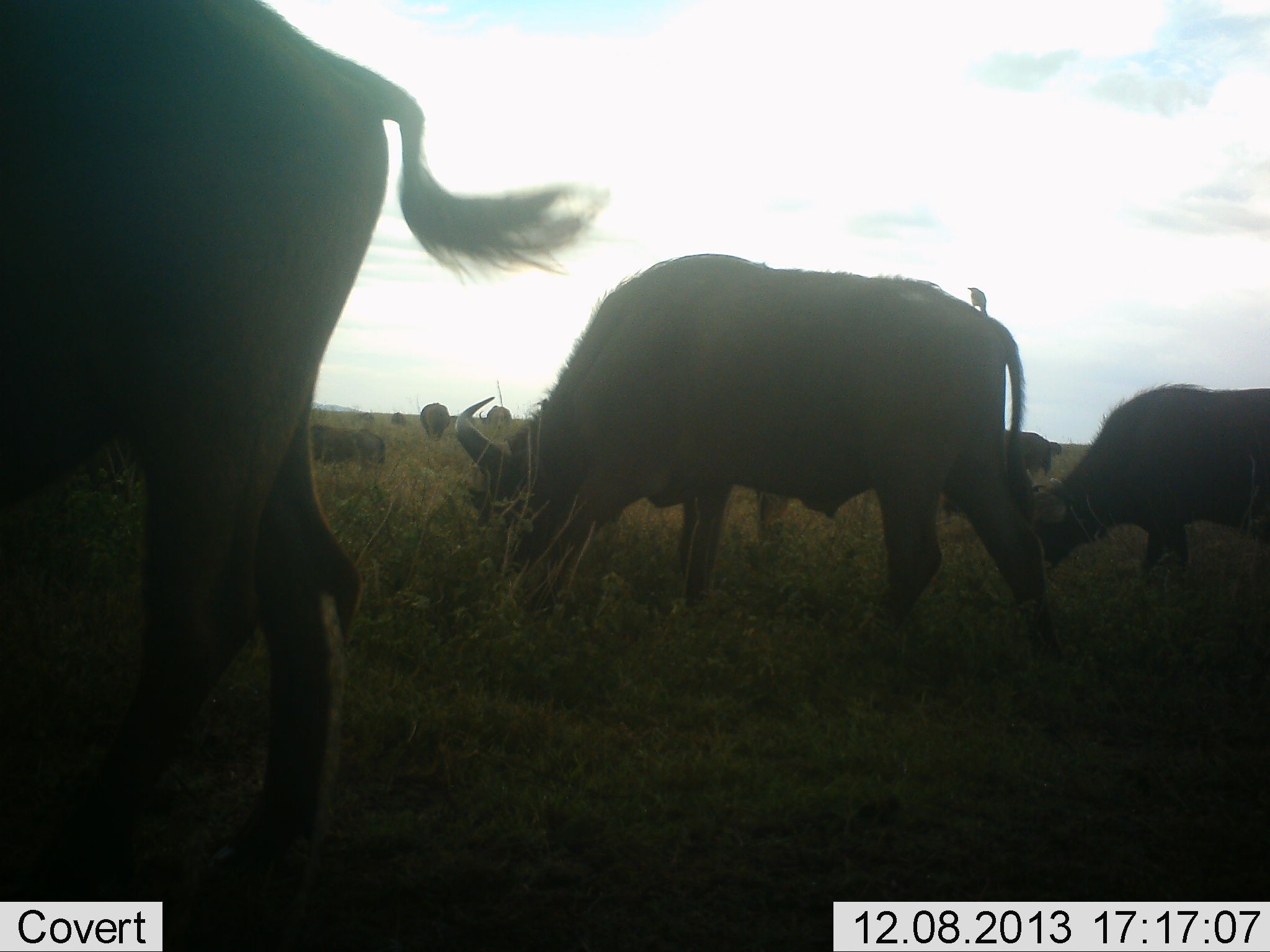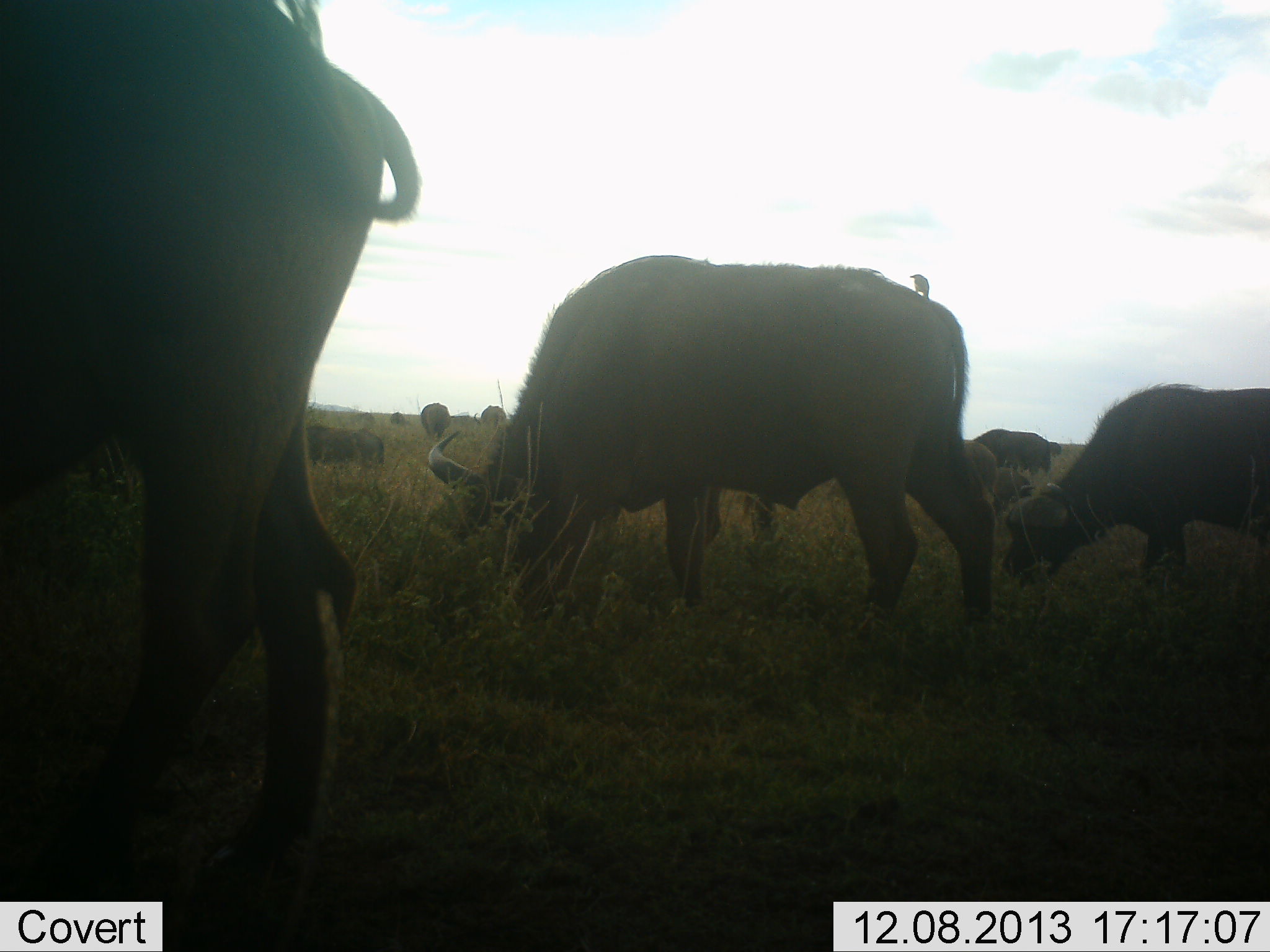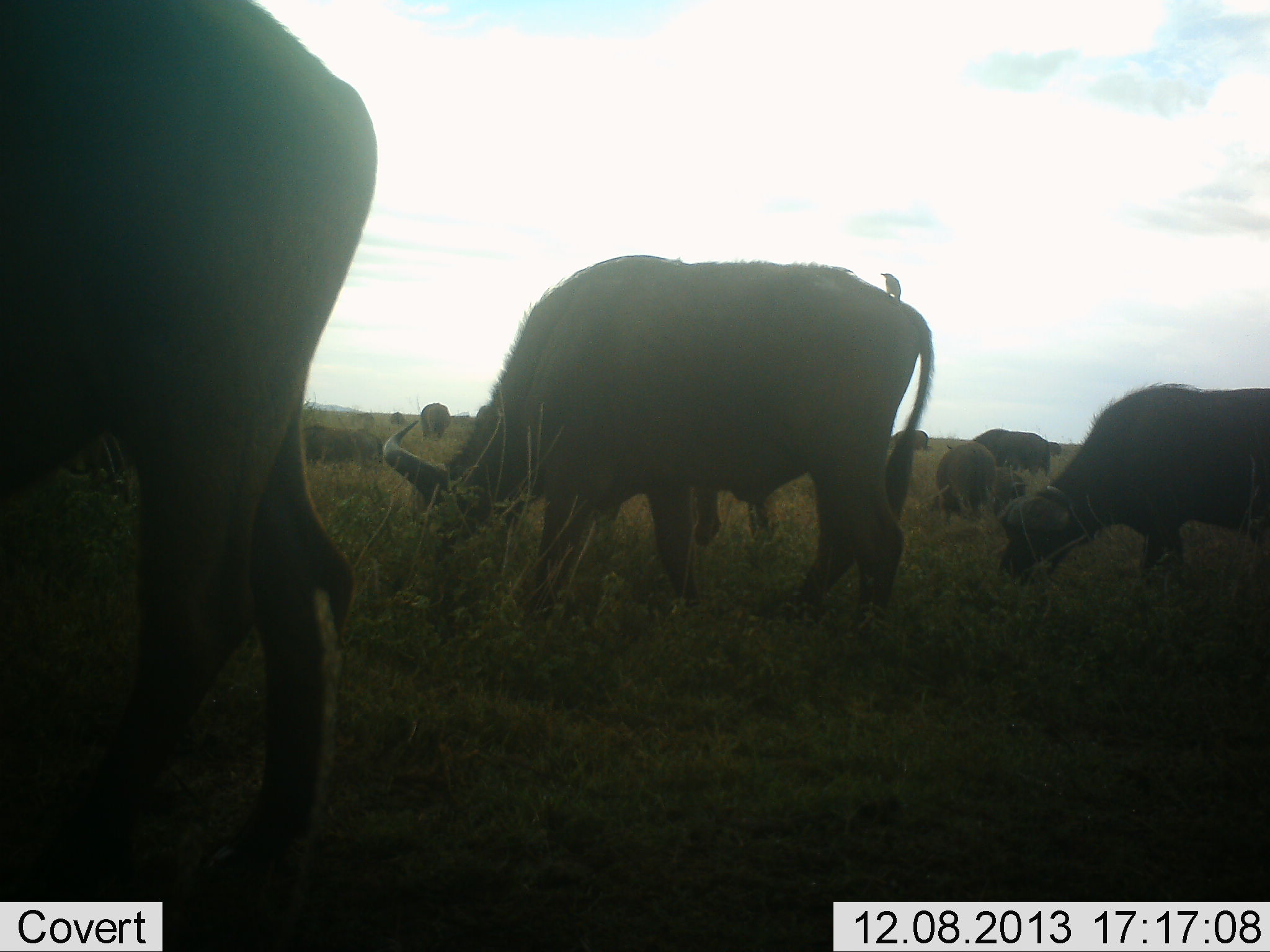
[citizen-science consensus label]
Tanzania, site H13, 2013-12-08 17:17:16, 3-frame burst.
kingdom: Animalia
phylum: Chordata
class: Mammalia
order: Artiodactyla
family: Bovidae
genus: Syncerus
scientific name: Syncerus caffer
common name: cape buffalo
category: buffalo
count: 9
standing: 17%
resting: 12%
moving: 26%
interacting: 0%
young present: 5%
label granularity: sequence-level